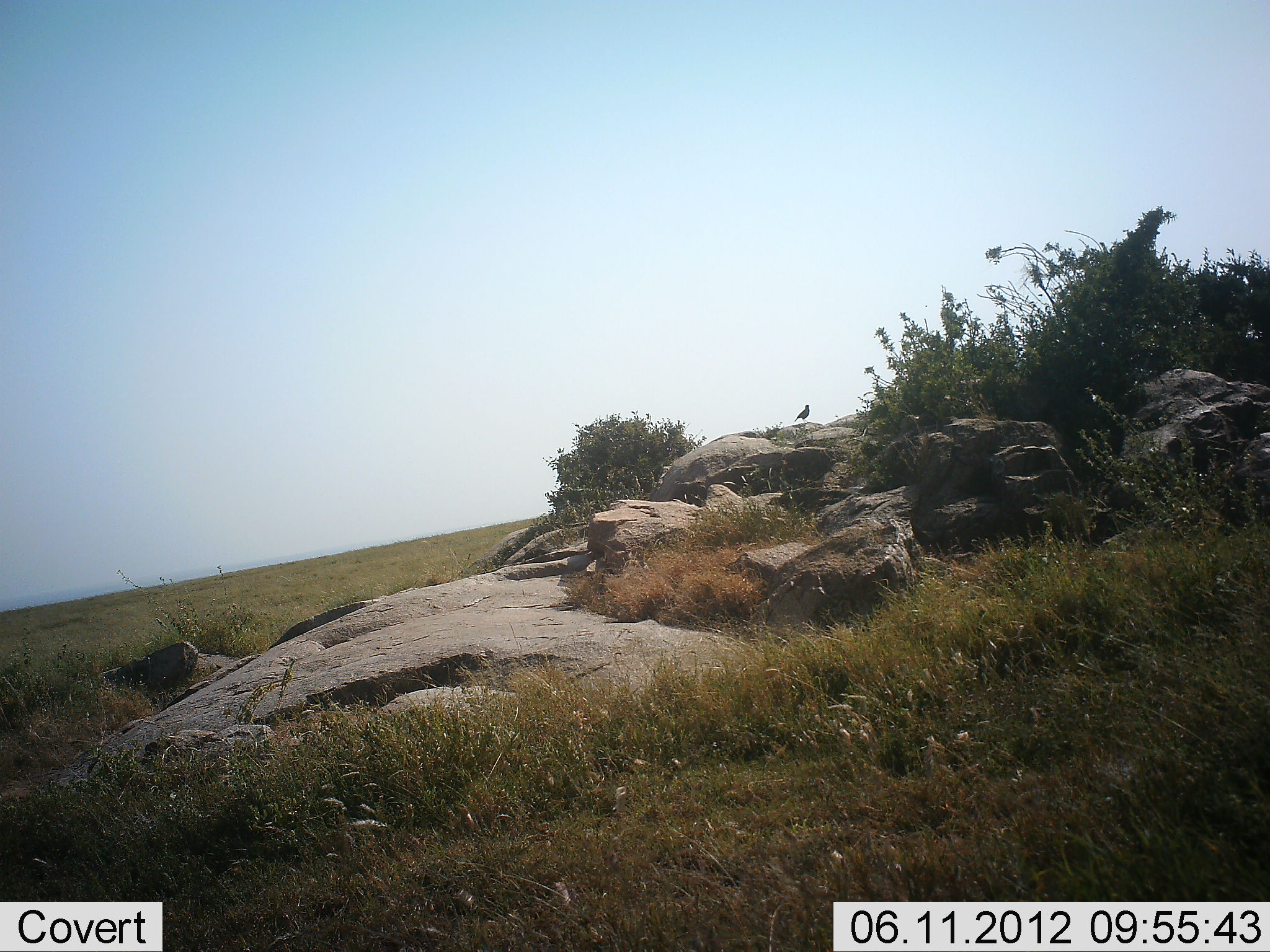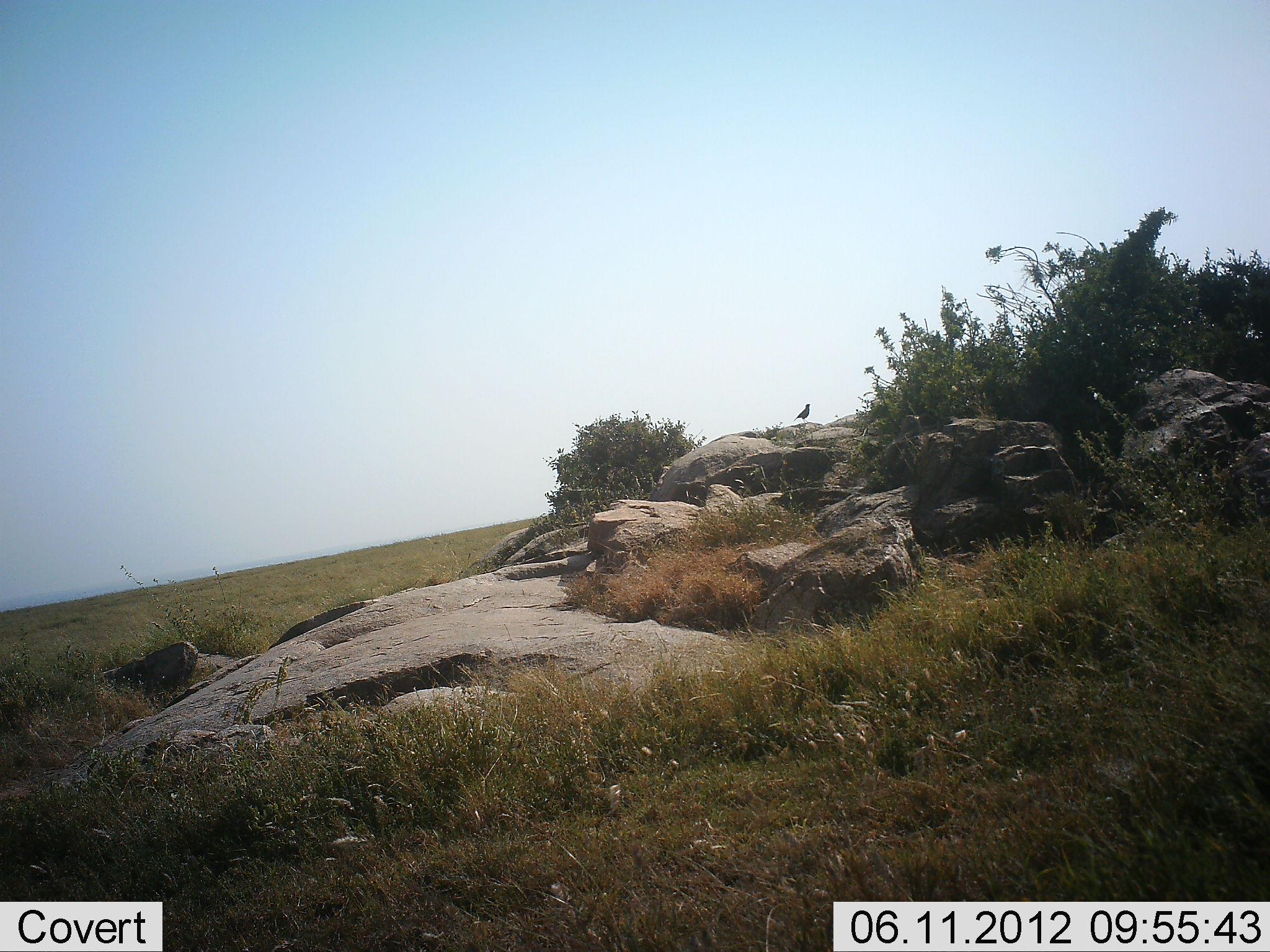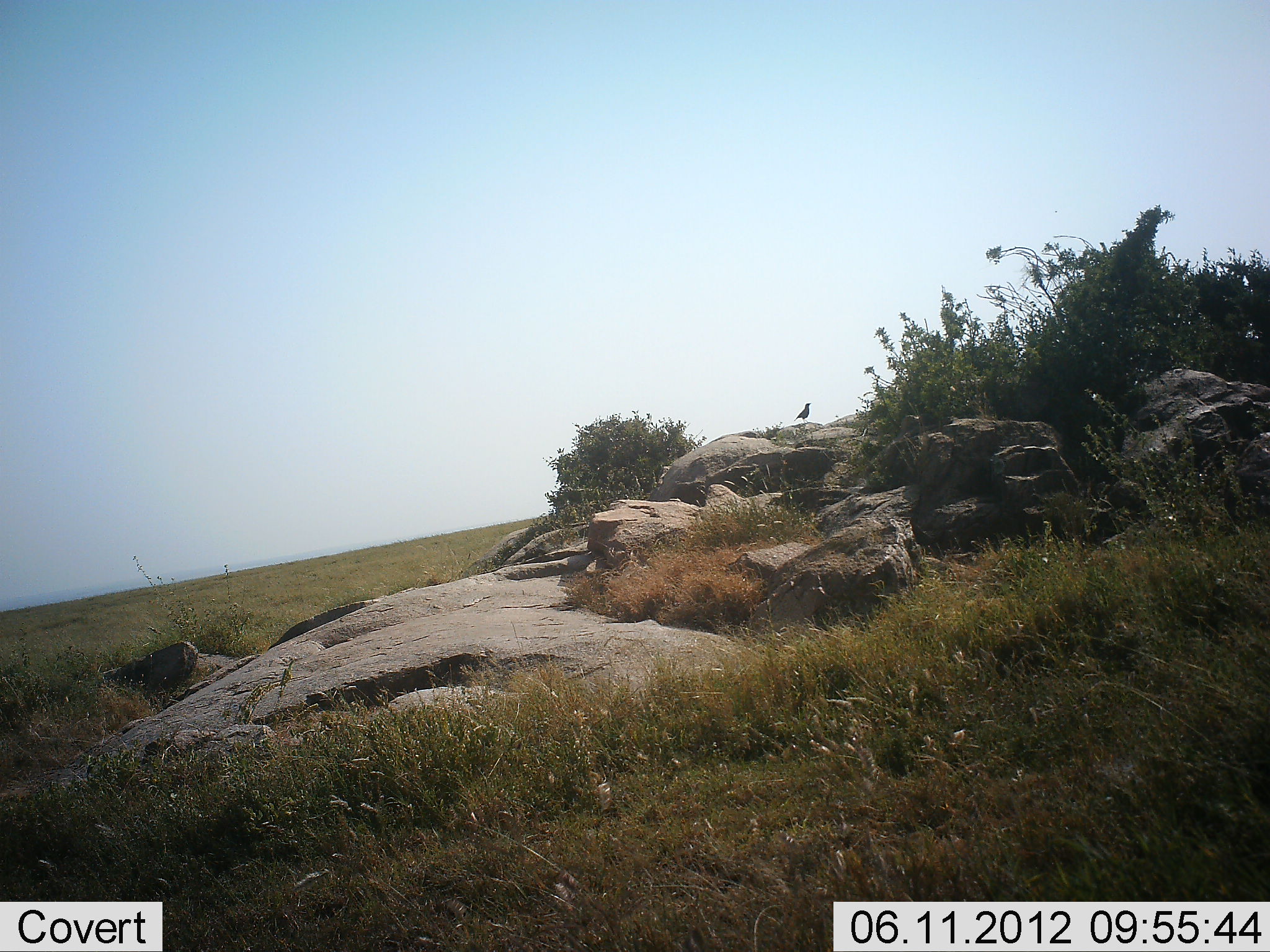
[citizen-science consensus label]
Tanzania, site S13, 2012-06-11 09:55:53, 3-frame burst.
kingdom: Animalia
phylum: Chordata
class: Aves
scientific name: Aves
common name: bird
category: otherbird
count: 1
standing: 90%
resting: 10%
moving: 0%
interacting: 0%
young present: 0%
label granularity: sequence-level